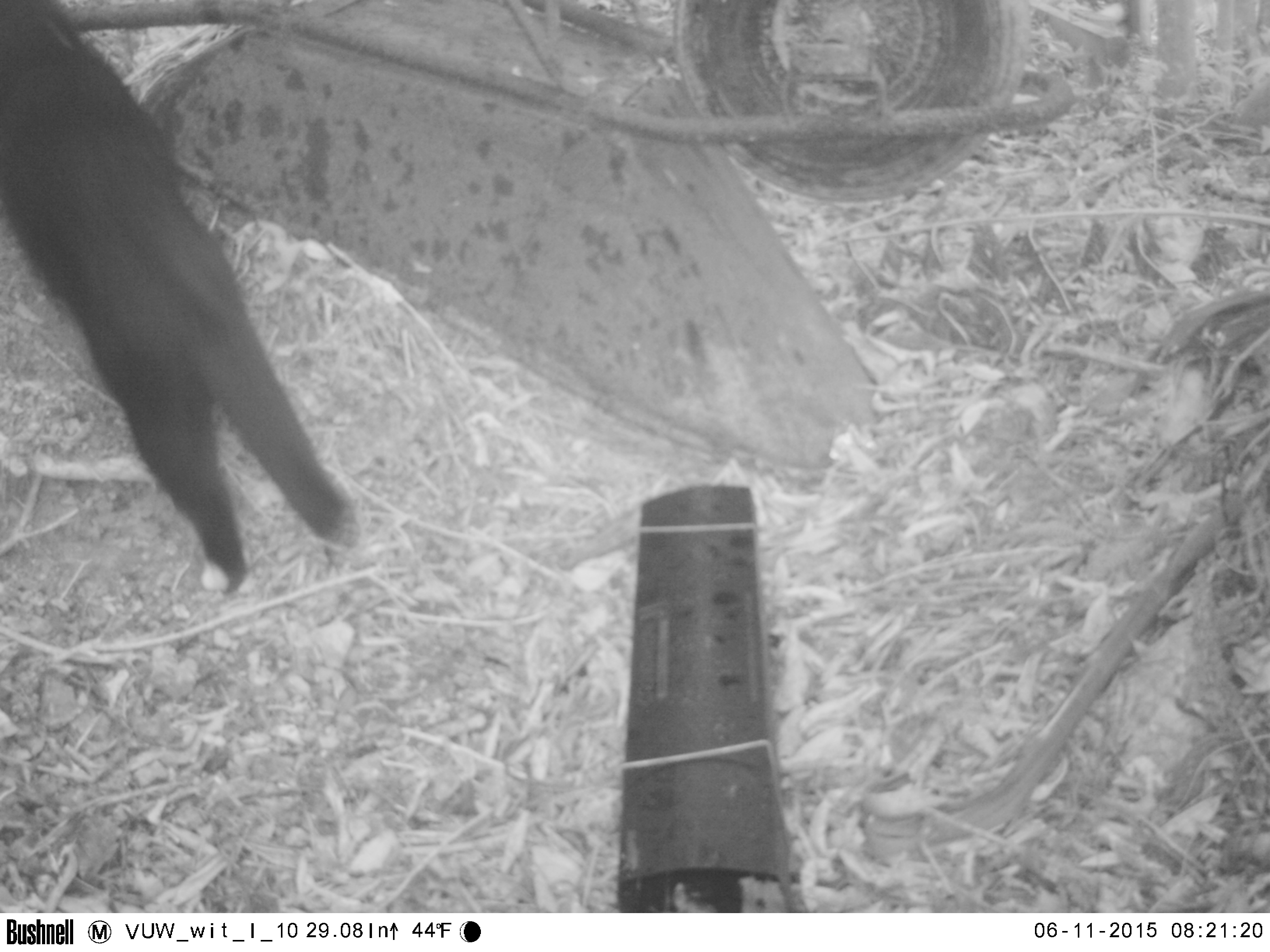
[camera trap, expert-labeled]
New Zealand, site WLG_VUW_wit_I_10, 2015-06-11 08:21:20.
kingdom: Animalia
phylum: Chordata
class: Mammalia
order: Carnivora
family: Felidae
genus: Felis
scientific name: Felis catus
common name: domestic cat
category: cat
Cat (domestic cat) (Felis catus).